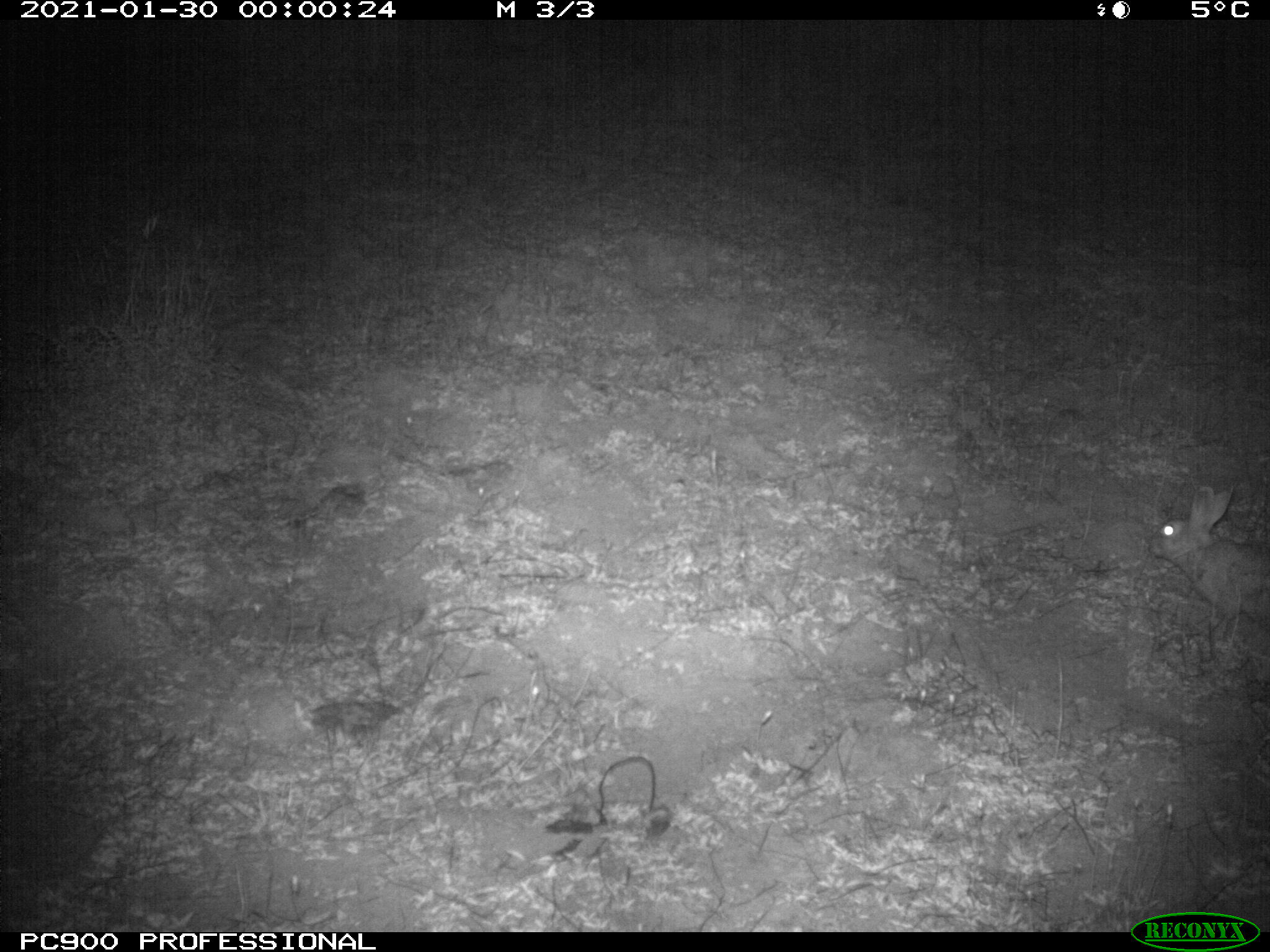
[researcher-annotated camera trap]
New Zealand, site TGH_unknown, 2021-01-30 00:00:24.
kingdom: Animalia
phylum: Chordata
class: Mammalia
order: Lagomorpha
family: Leporidae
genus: Oryctolagus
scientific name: Oryctolagus cuniculus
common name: european rabbit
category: rabbit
Rabbit (european rabbit) (Oryctolagus cuniculus).